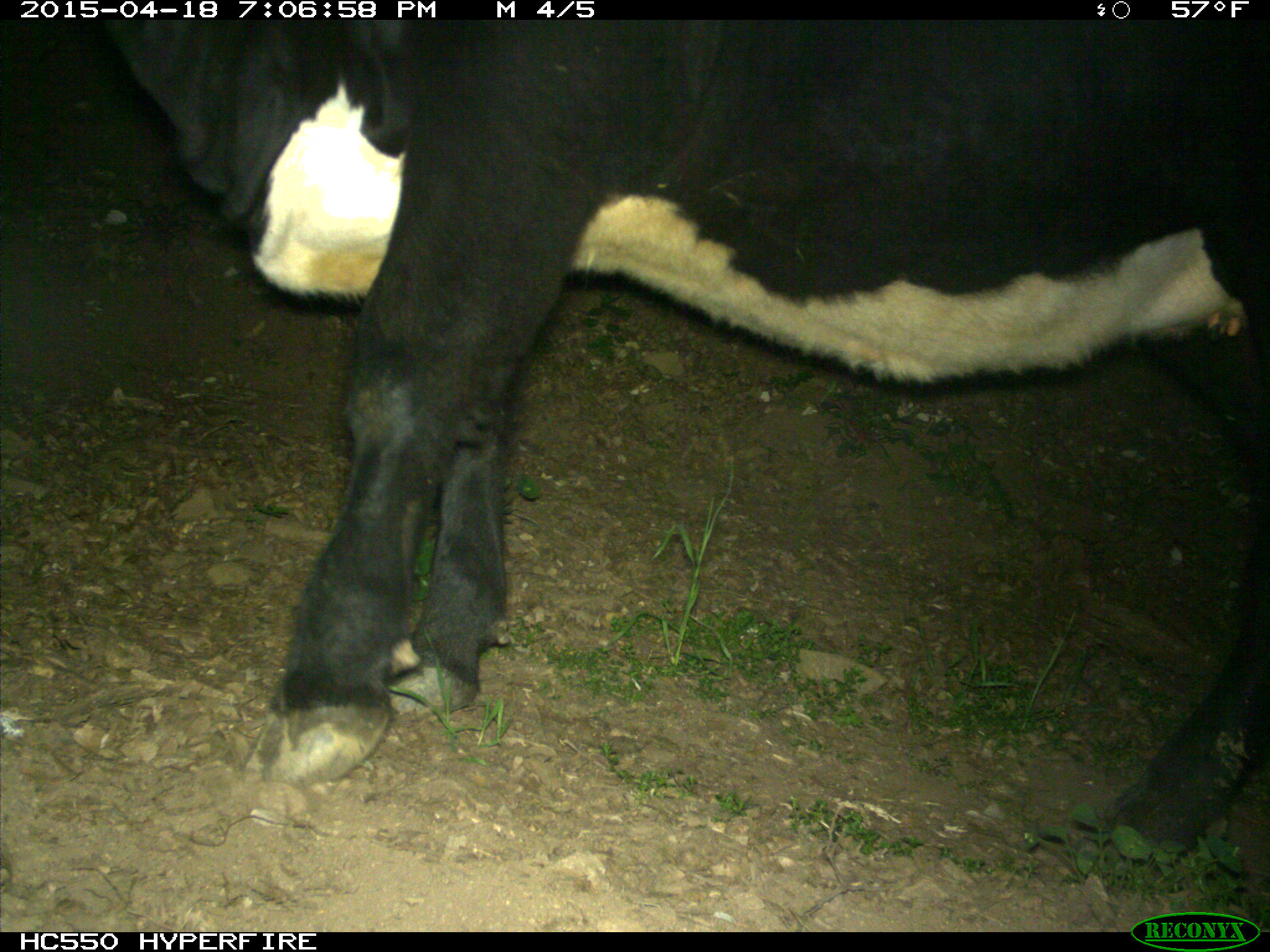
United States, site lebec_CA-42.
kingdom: Animalia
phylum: Chordata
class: Mammalia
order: Artiodactyla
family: Bovidae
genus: Bos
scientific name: Bos taurus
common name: domestic cow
Bos taurus (domestic cow).